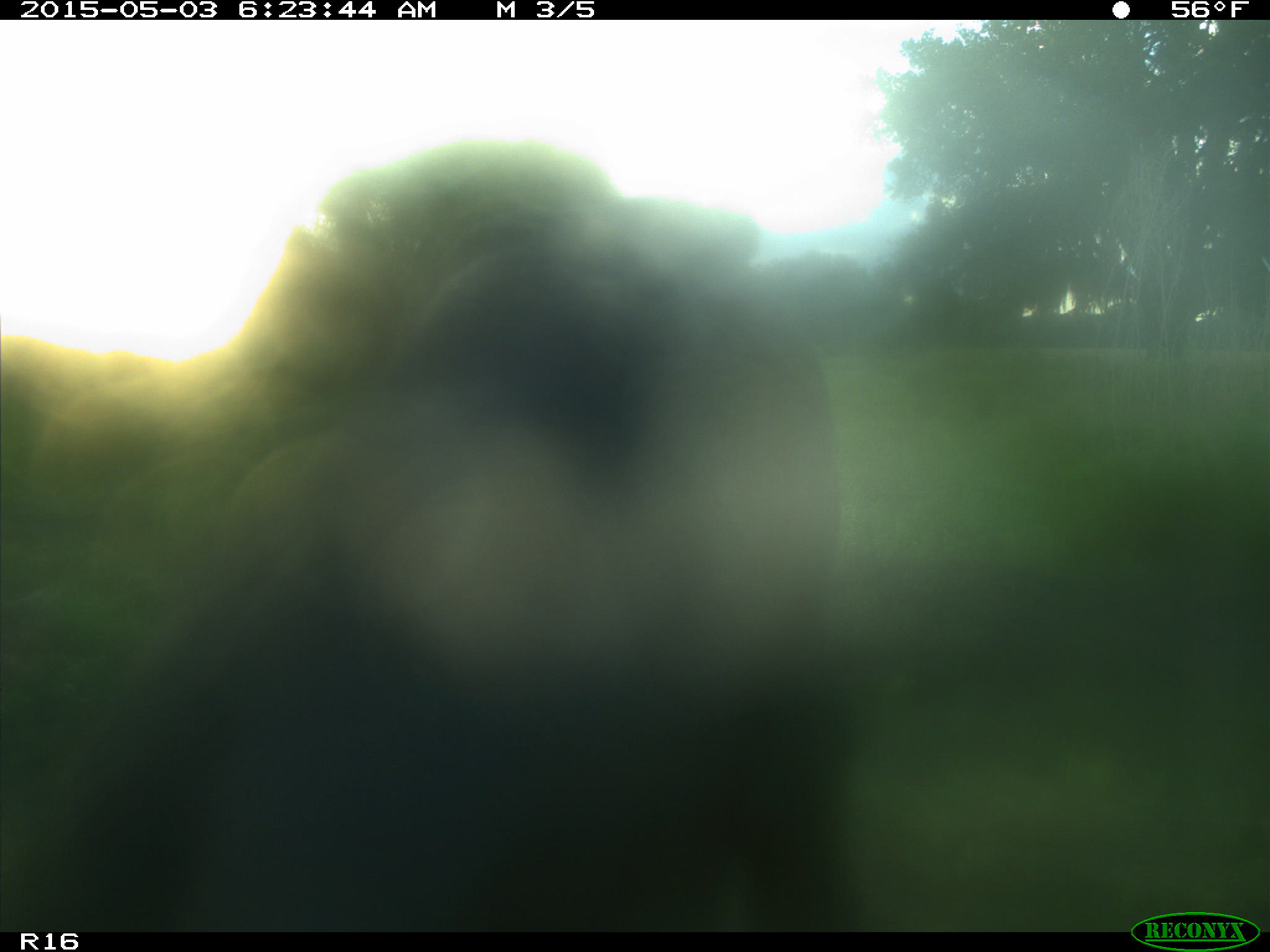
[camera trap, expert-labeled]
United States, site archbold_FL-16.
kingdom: Animalia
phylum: Chordata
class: Mammalia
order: Artiodactyla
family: Bovidae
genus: Bos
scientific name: Bos taurus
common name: domestic cow